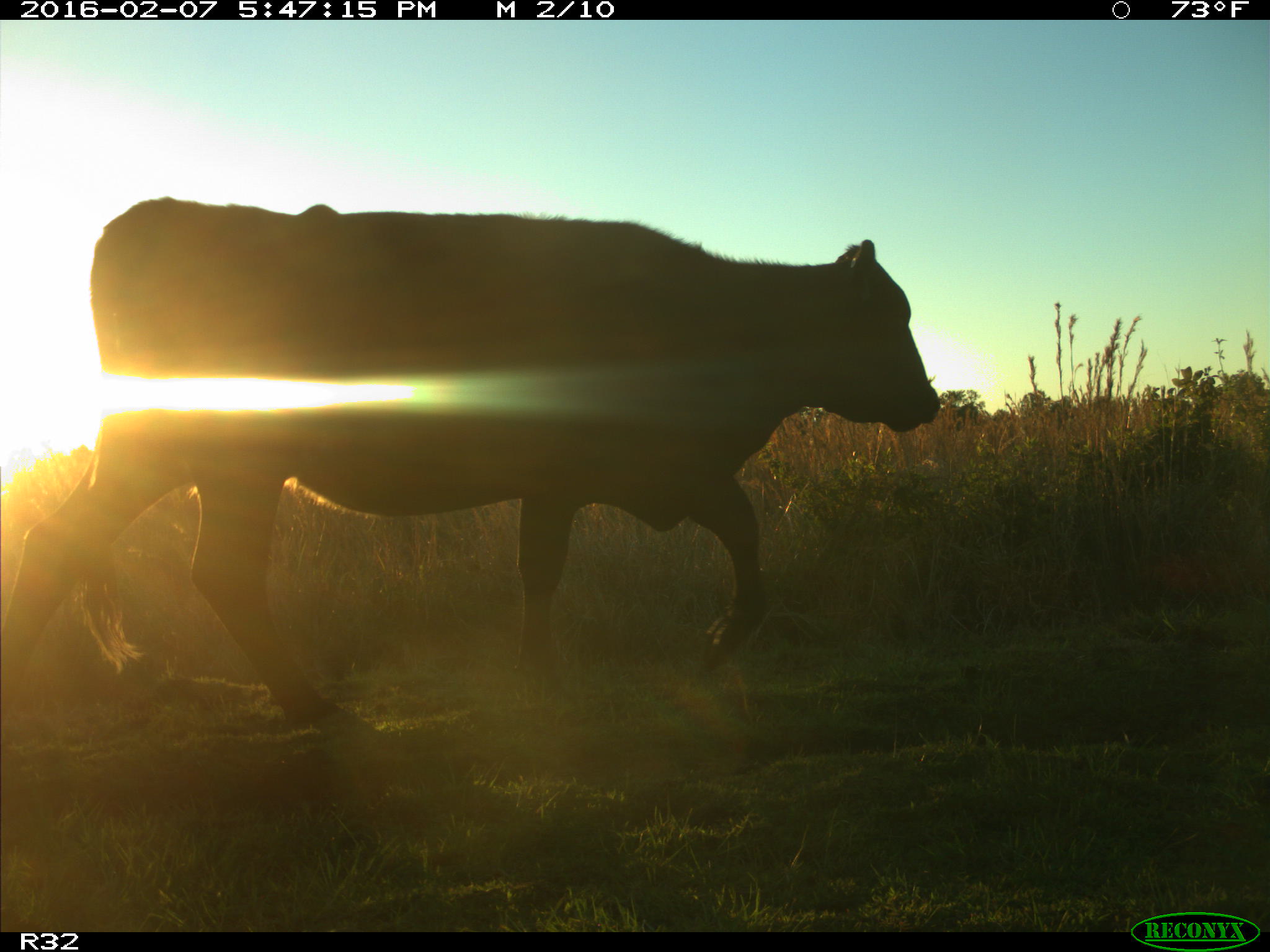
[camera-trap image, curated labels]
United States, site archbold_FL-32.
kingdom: Animalia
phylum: Chordata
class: Mammalia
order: Artiodactyla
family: Bovidae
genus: Bos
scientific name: Bos taurus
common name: domestic cow